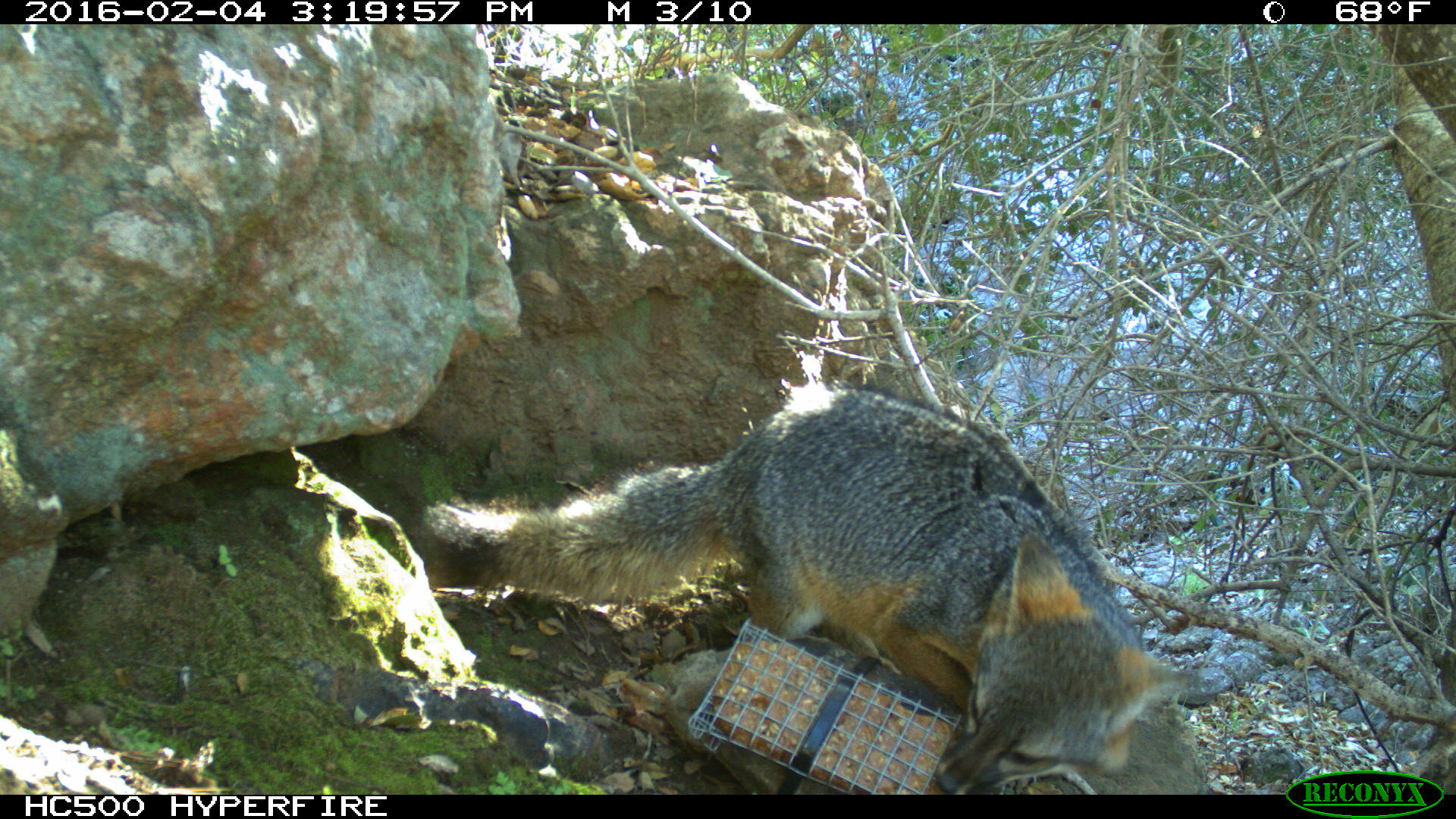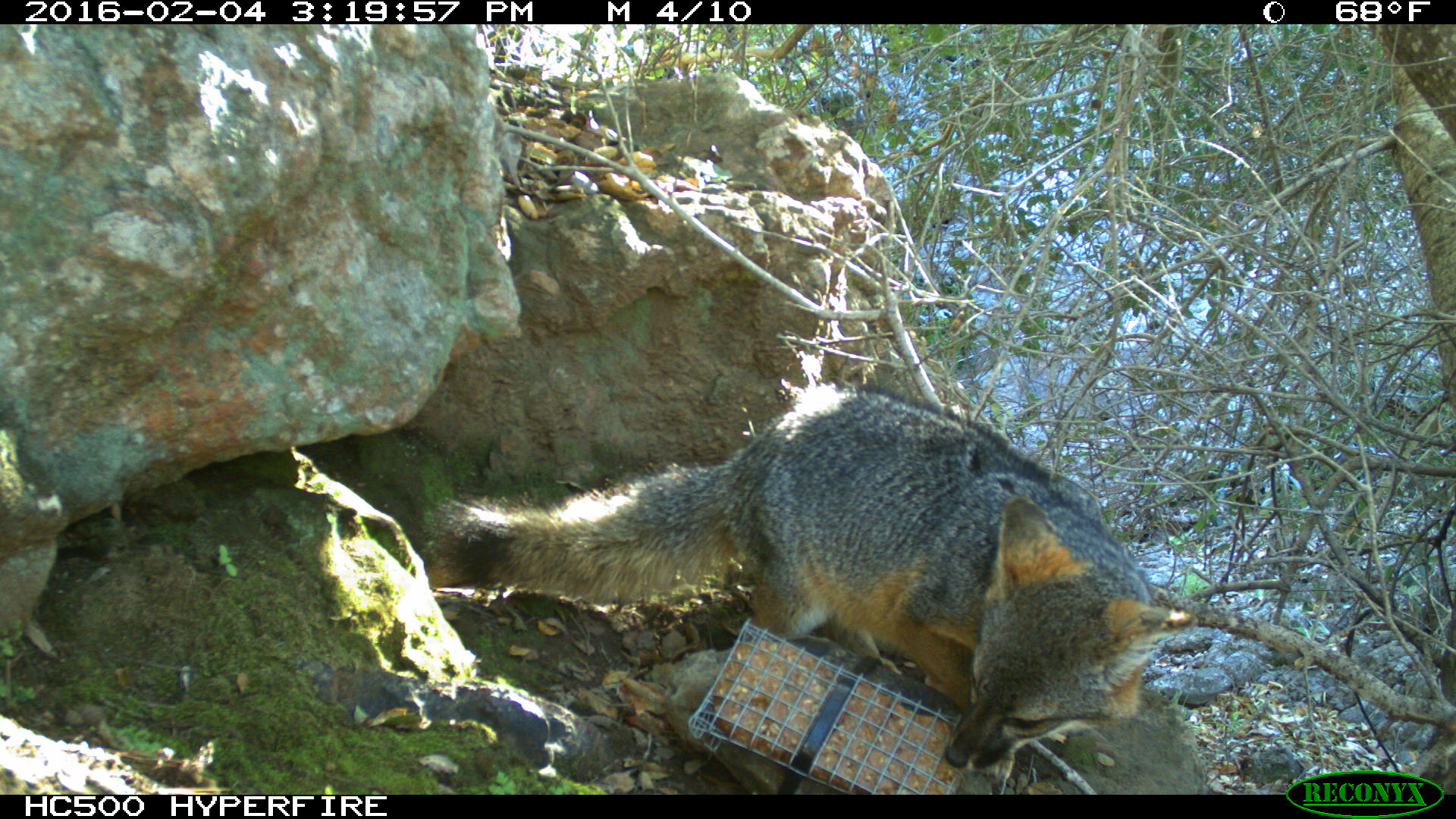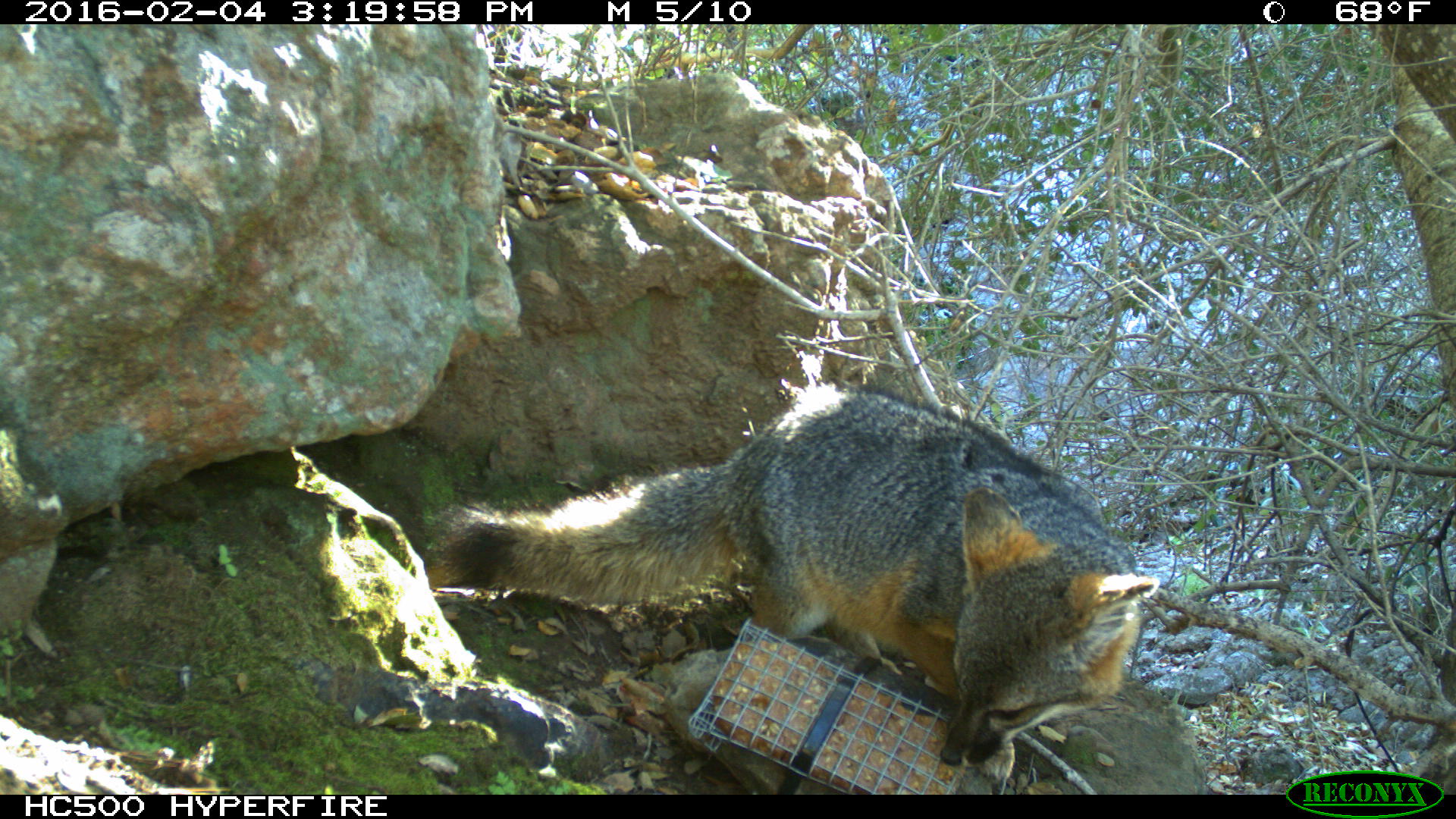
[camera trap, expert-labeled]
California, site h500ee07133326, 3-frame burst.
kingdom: Animalia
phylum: Chordata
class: Mammalia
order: Carnivora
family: Canidae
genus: Urocyon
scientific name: Urocyon littoralis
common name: island fox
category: fox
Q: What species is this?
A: Fox (island fox) (Urocyon littoralis).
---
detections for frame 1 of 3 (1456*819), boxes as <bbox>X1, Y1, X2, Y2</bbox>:
fox: <bbox>425, 390, 1189, 794</bbox>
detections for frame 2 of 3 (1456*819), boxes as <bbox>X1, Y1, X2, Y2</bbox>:
fox: <bbox>427, 382, 1197, 771</bbox>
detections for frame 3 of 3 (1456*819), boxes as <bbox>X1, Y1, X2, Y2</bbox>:
fox: <bbox>420, 384, 1159, 785</bbox>